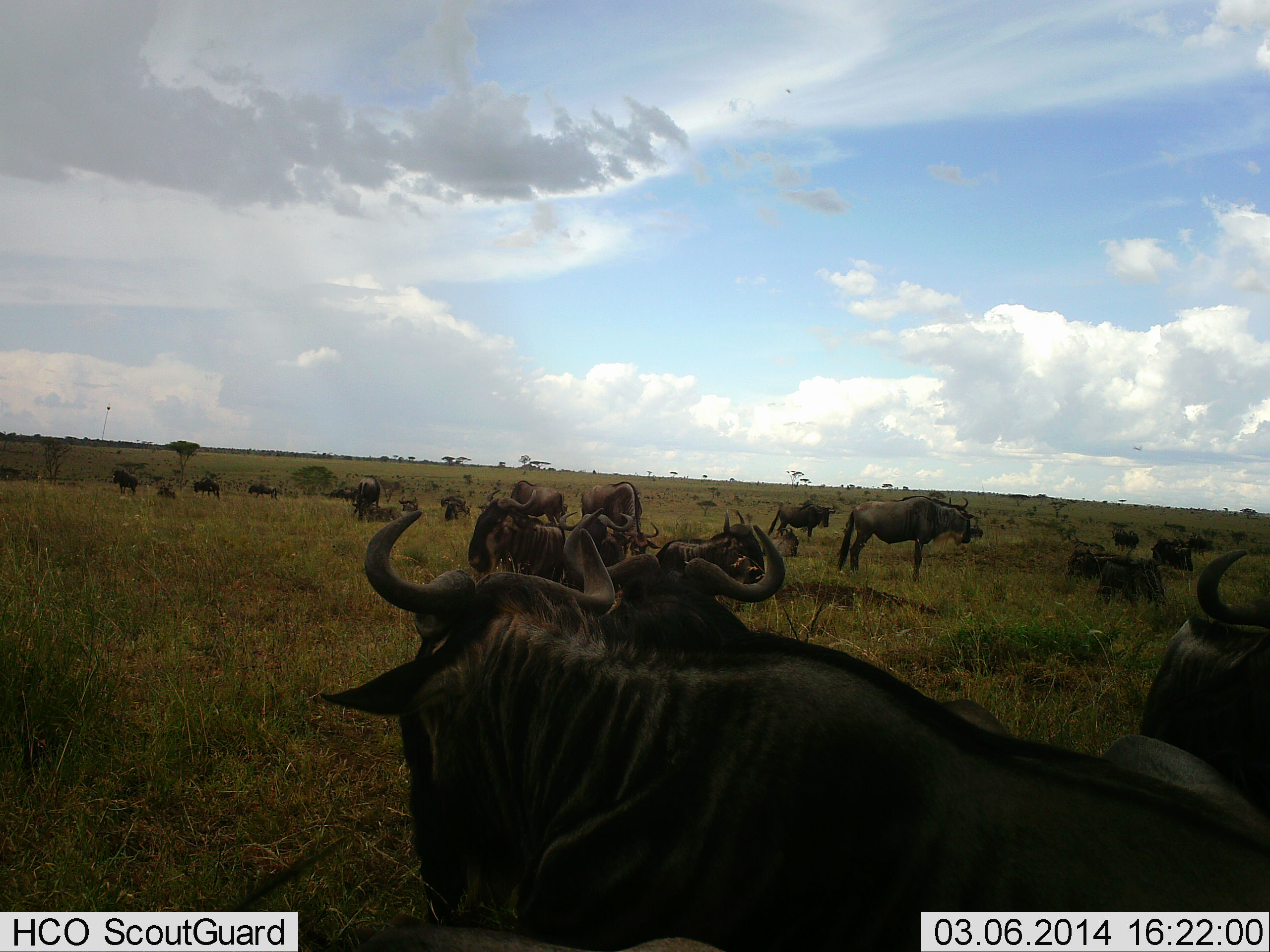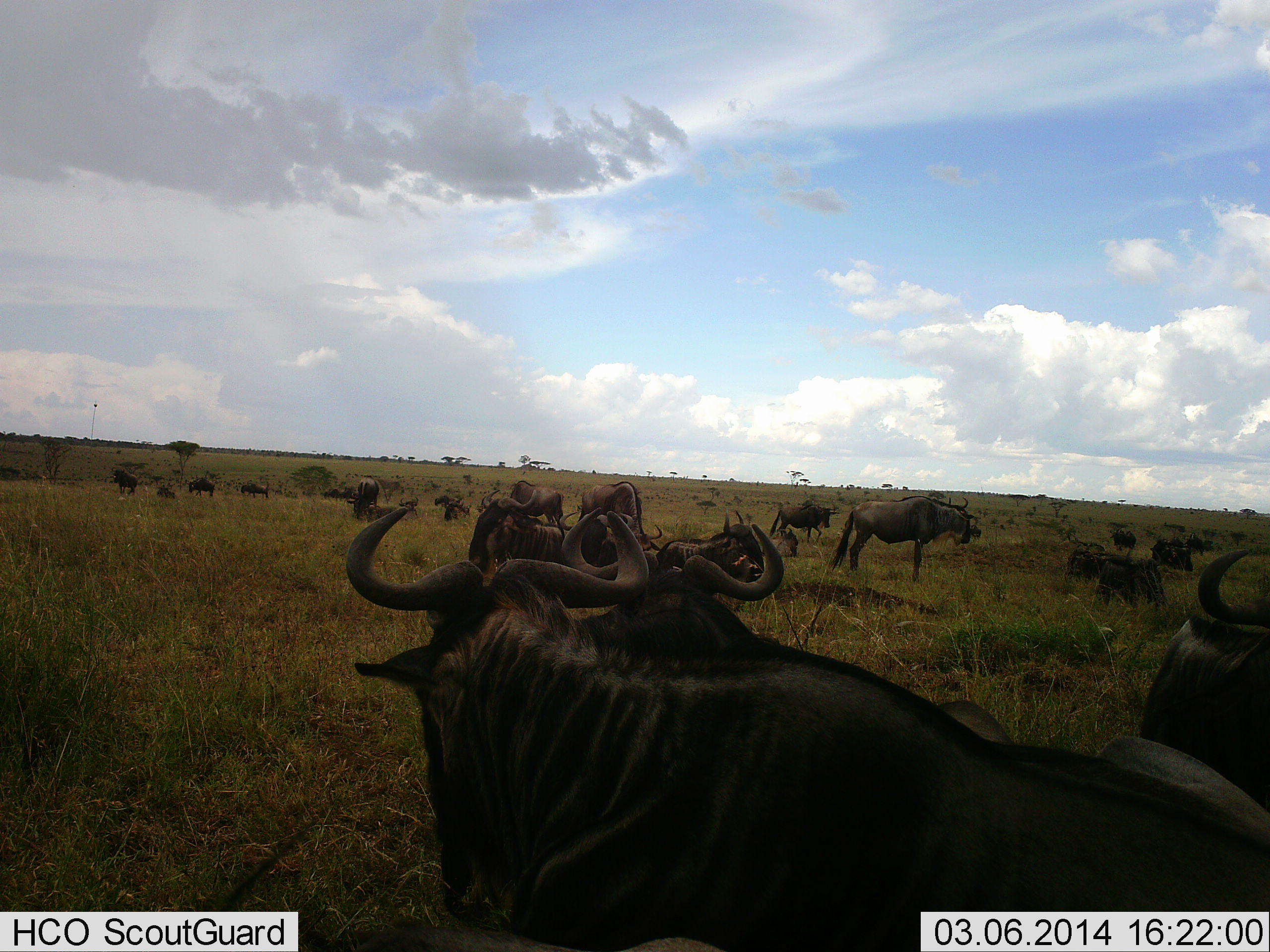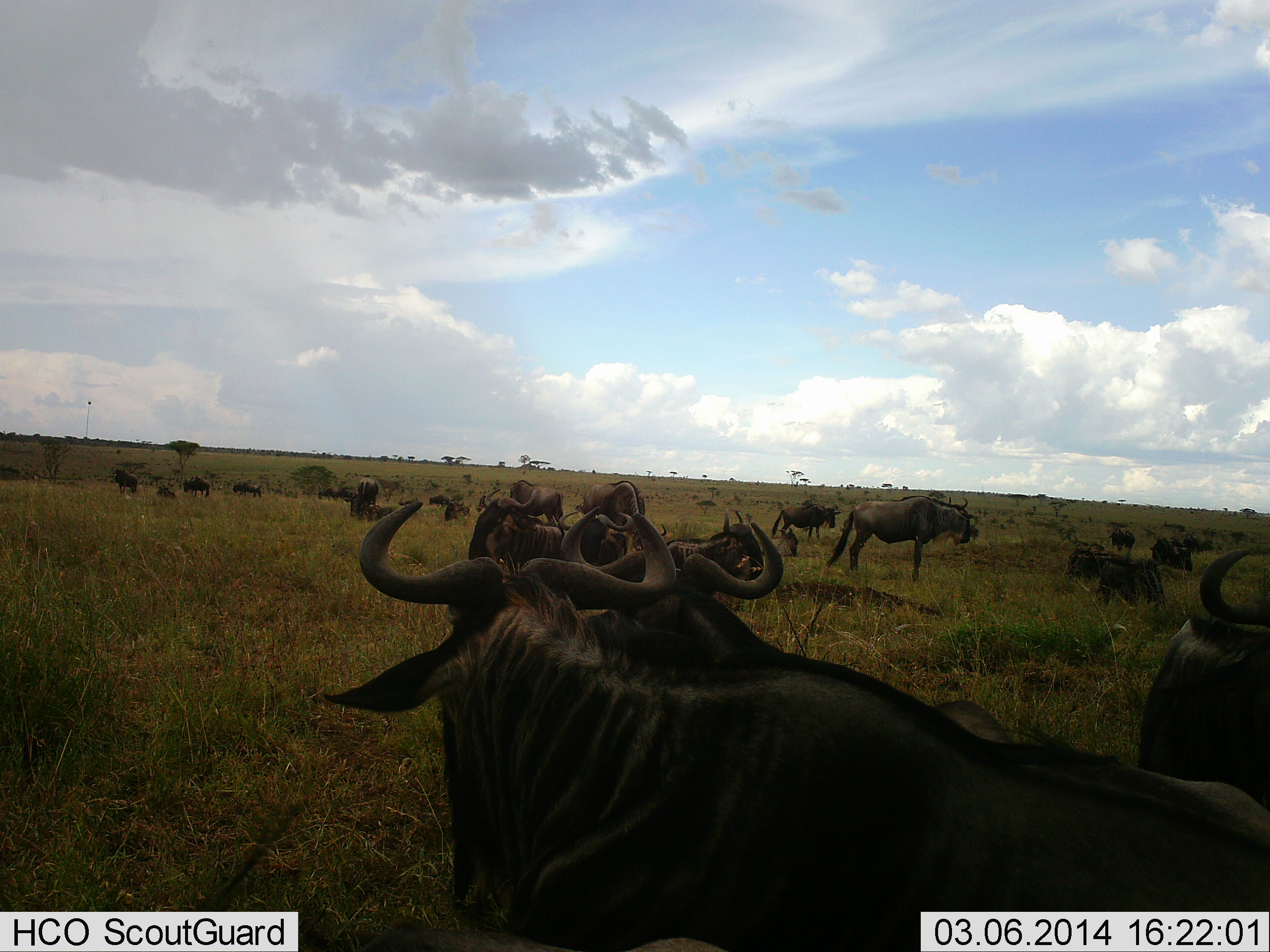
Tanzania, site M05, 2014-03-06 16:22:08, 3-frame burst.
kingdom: Animalia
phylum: Chordata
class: Mammalia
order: Artiodactyla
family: Bovidae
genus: Connochaetes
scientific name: Connochaetes taurinus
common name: blue wildebeest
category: wildebeest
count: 11-50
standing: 90%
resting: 70%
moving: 50%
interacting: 0%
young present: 0%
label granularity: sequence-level